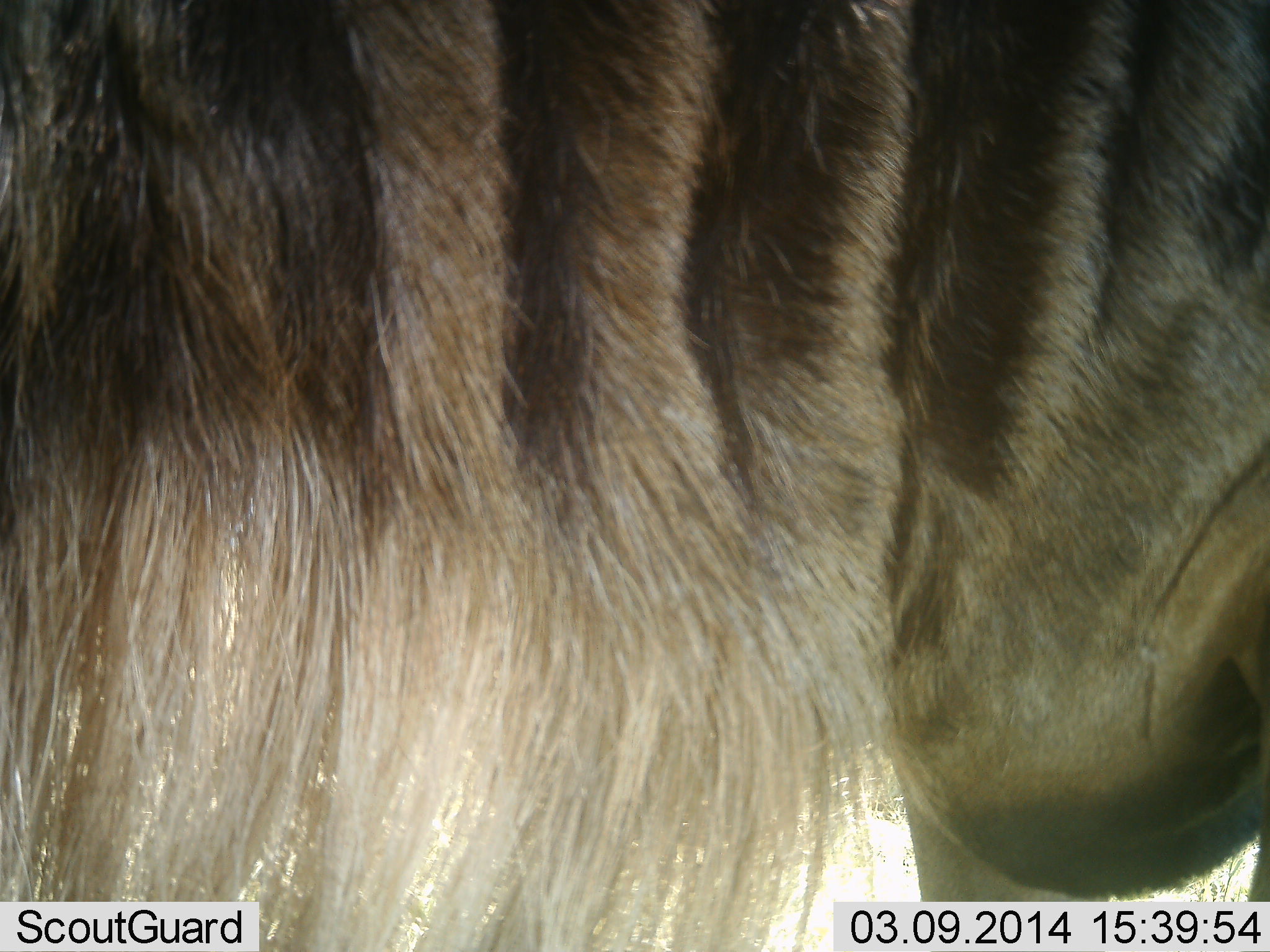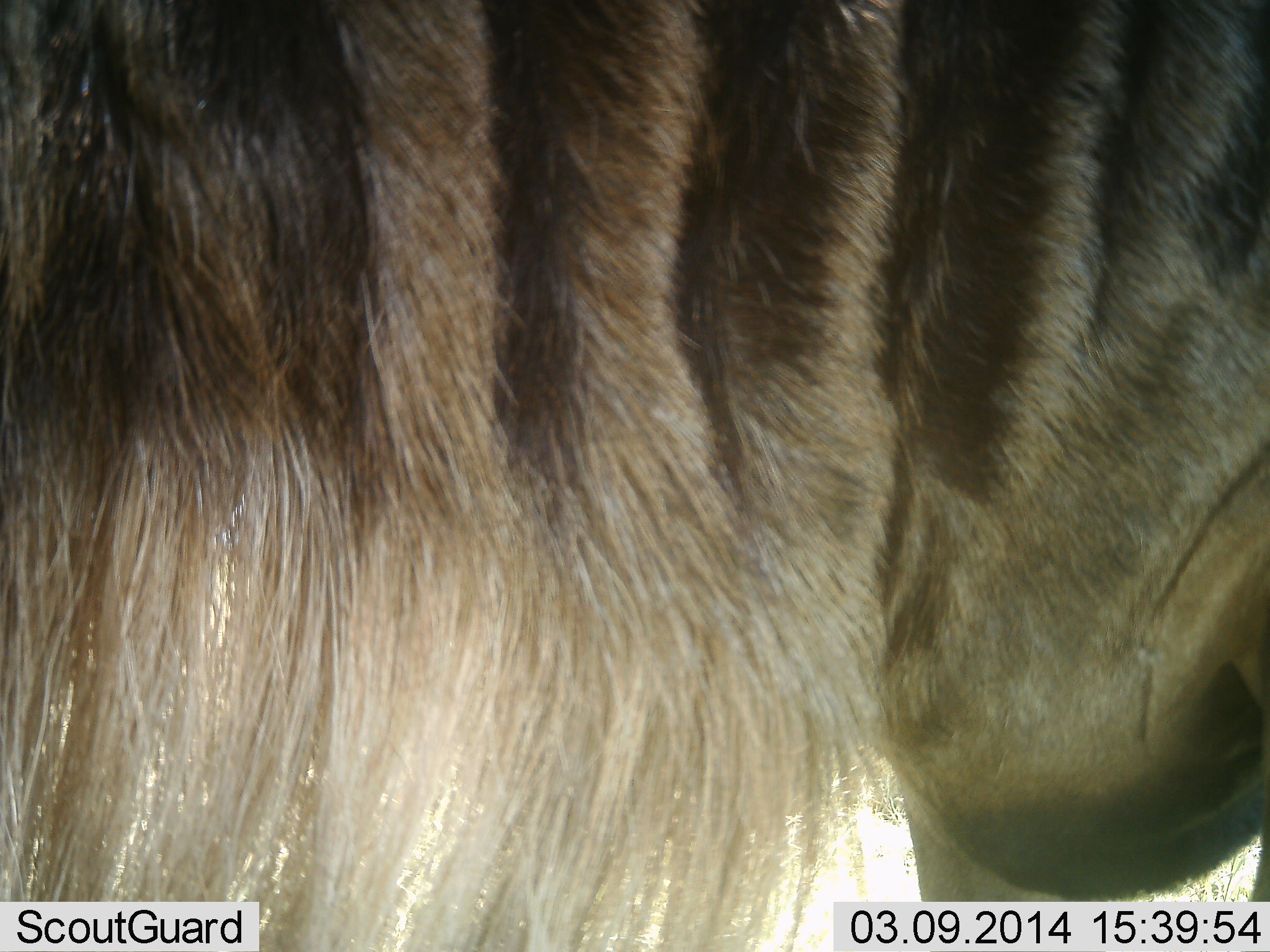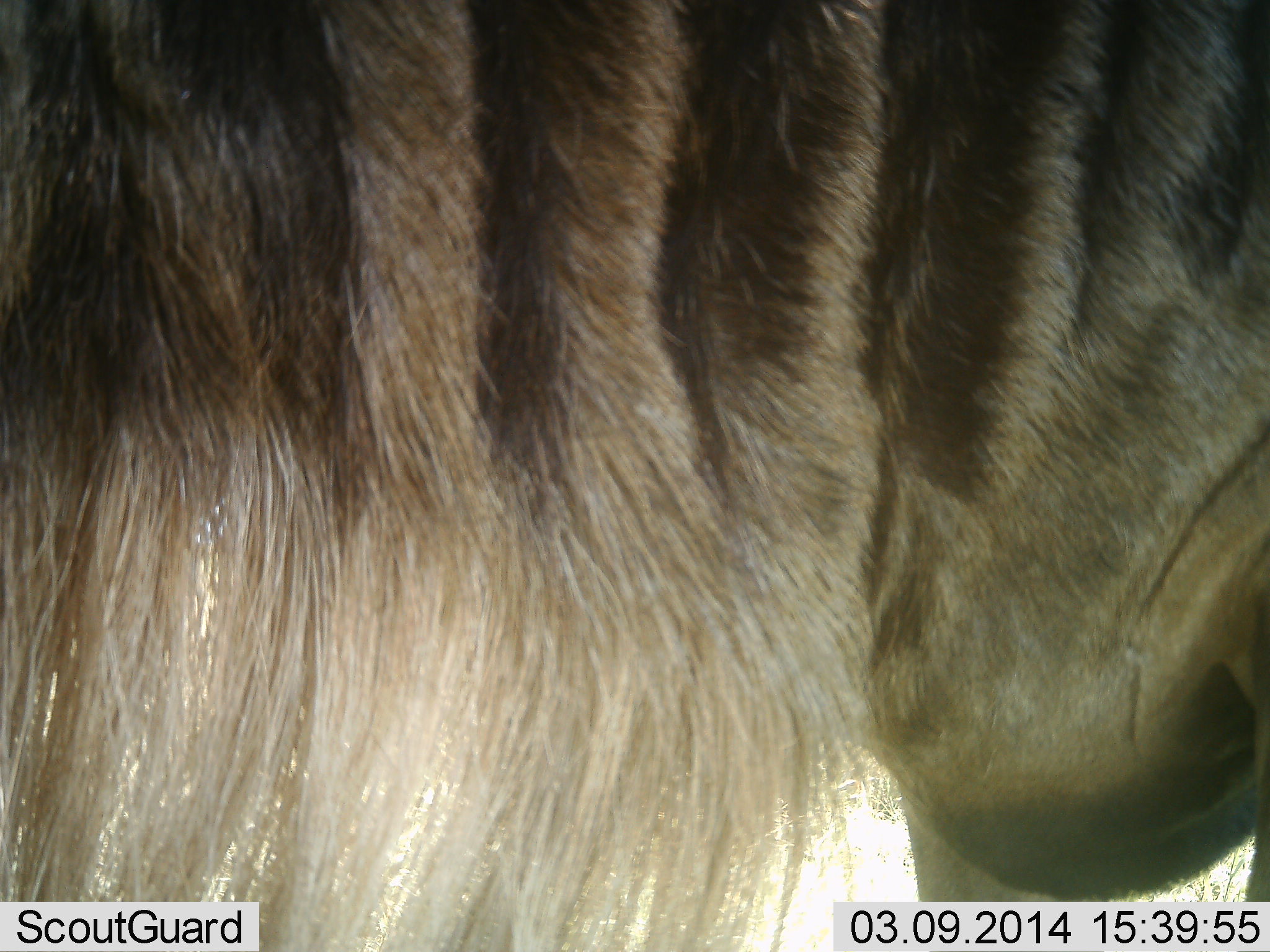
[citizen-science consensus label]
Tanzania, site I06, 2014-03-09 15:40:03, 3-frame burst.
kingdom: Animalia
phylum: Chordata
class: Mammalia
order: Artiodactyla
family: Bovidae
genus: Connochaetes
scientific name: Connochaetes taurinus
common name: blue wildebeest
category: wildebeest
Wildebeest (blue wildebeest) (Connochaetes taurinus), count 1. Behavior (volunteer vote fractions): standing 100%, resting 0%, moving 0%, interacting 0%. Young present (vote fraction): 0%. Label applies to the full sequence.